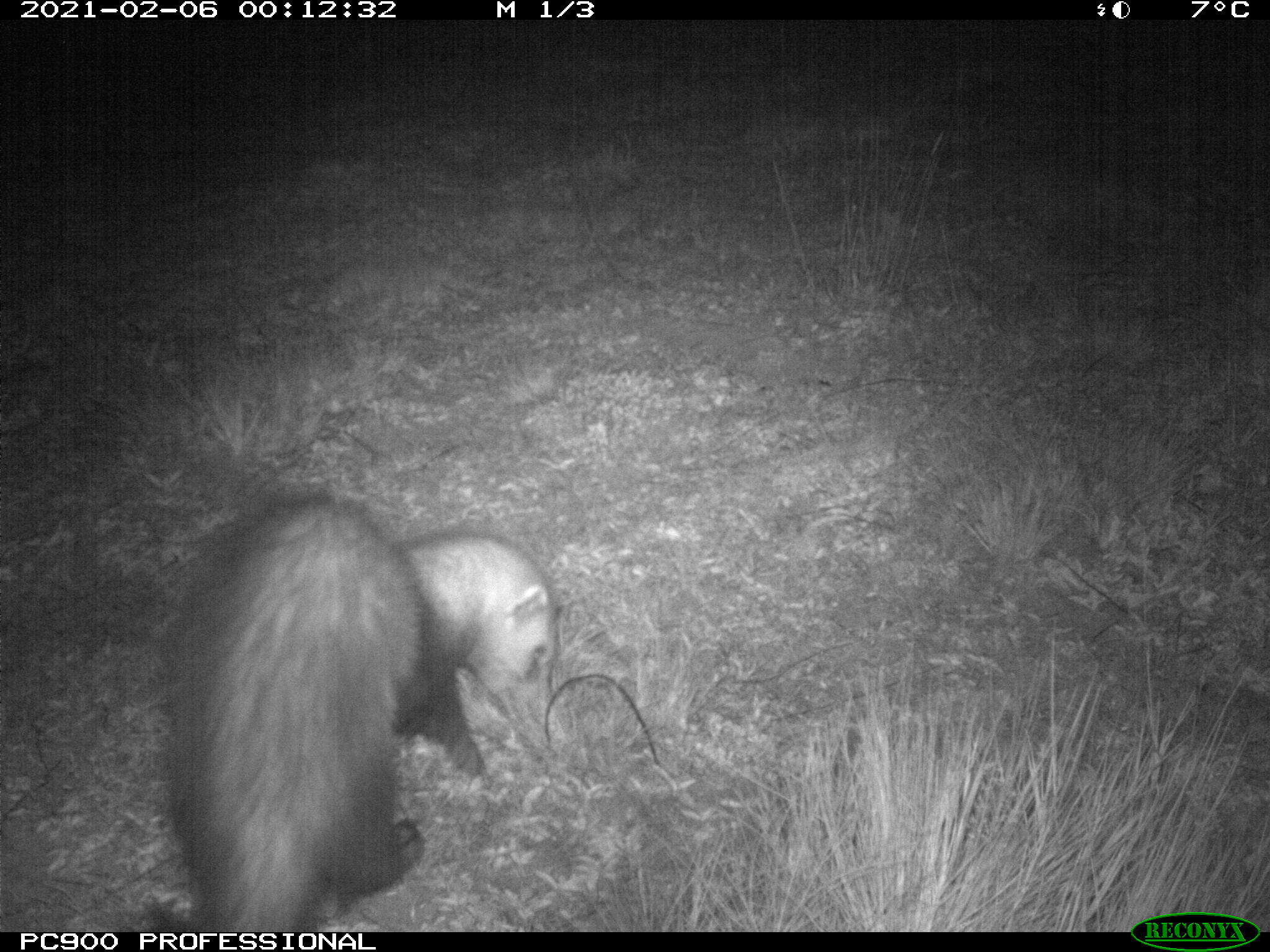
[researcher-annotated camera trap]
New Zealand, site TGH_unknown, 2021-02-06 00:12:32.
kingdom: Animalia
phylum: Chordata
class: Mammalia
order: Carnivora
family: Mustelidae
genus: Mustela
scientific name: Mustela furo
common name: ferret